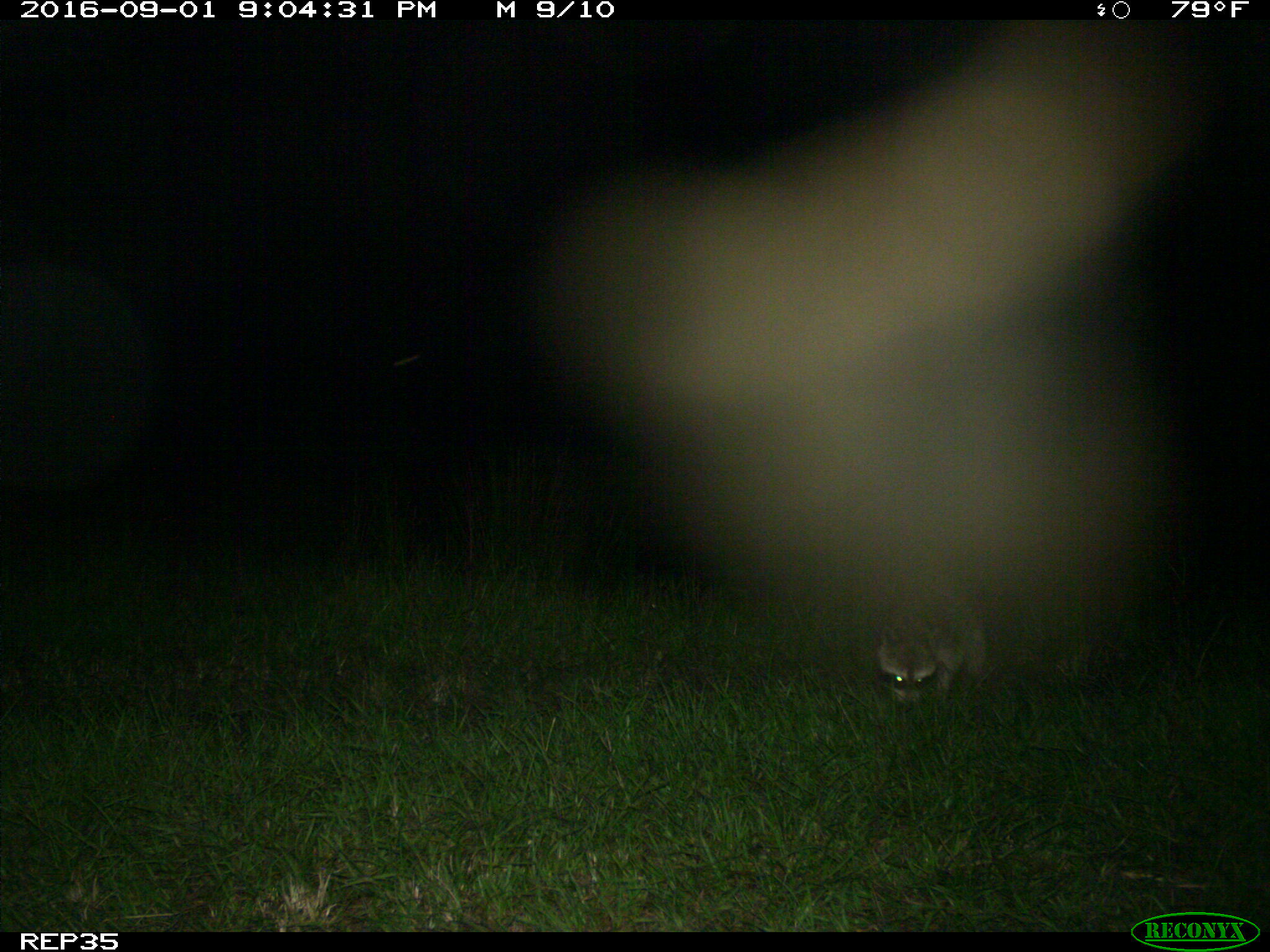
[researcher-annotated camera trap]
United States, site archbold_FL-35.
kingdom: Animalia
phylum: Chordata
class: Mammalia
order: Carnivora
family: Procyonidae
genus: Procyon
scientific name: Procyon lotor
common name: common raccoon